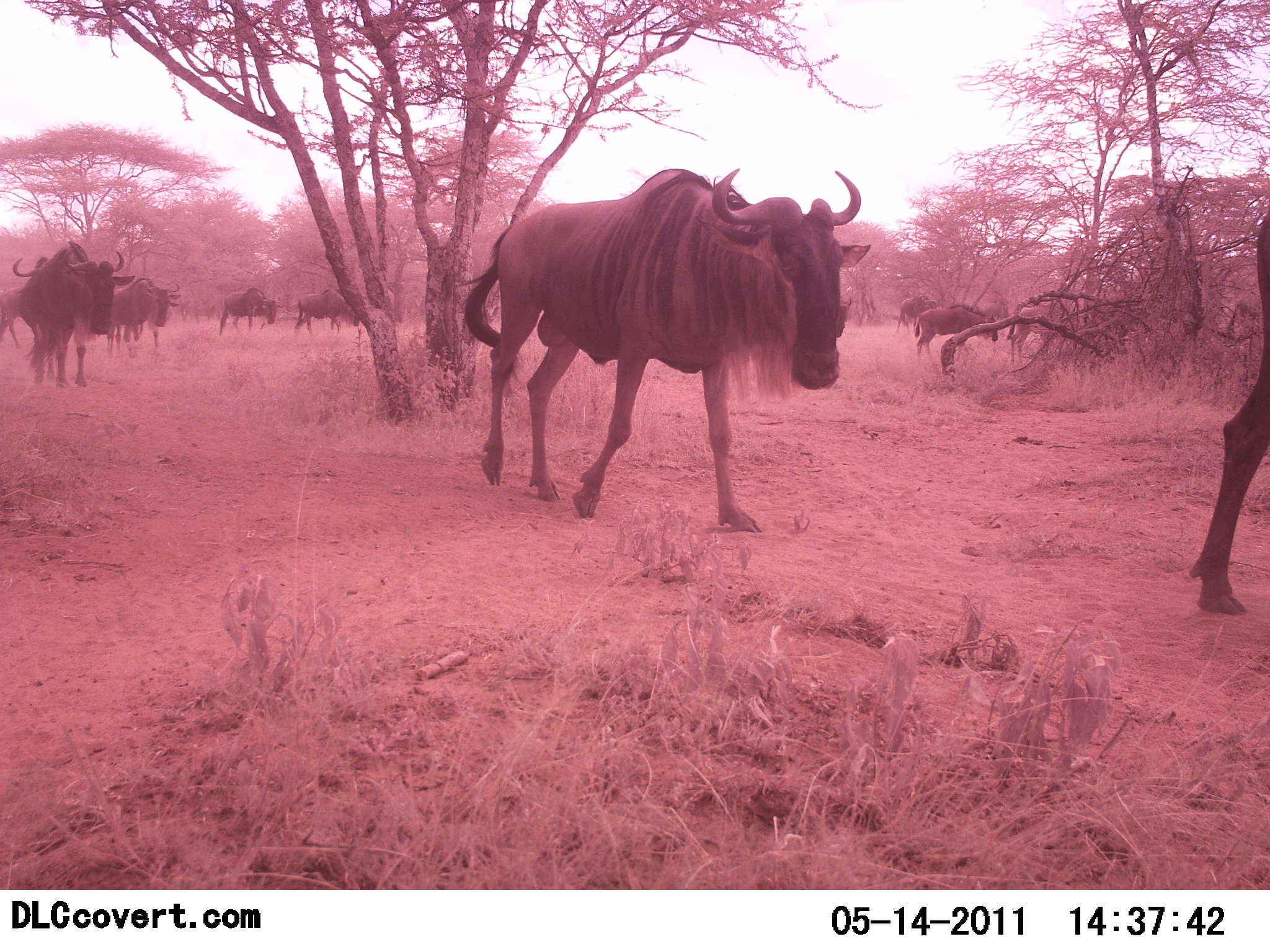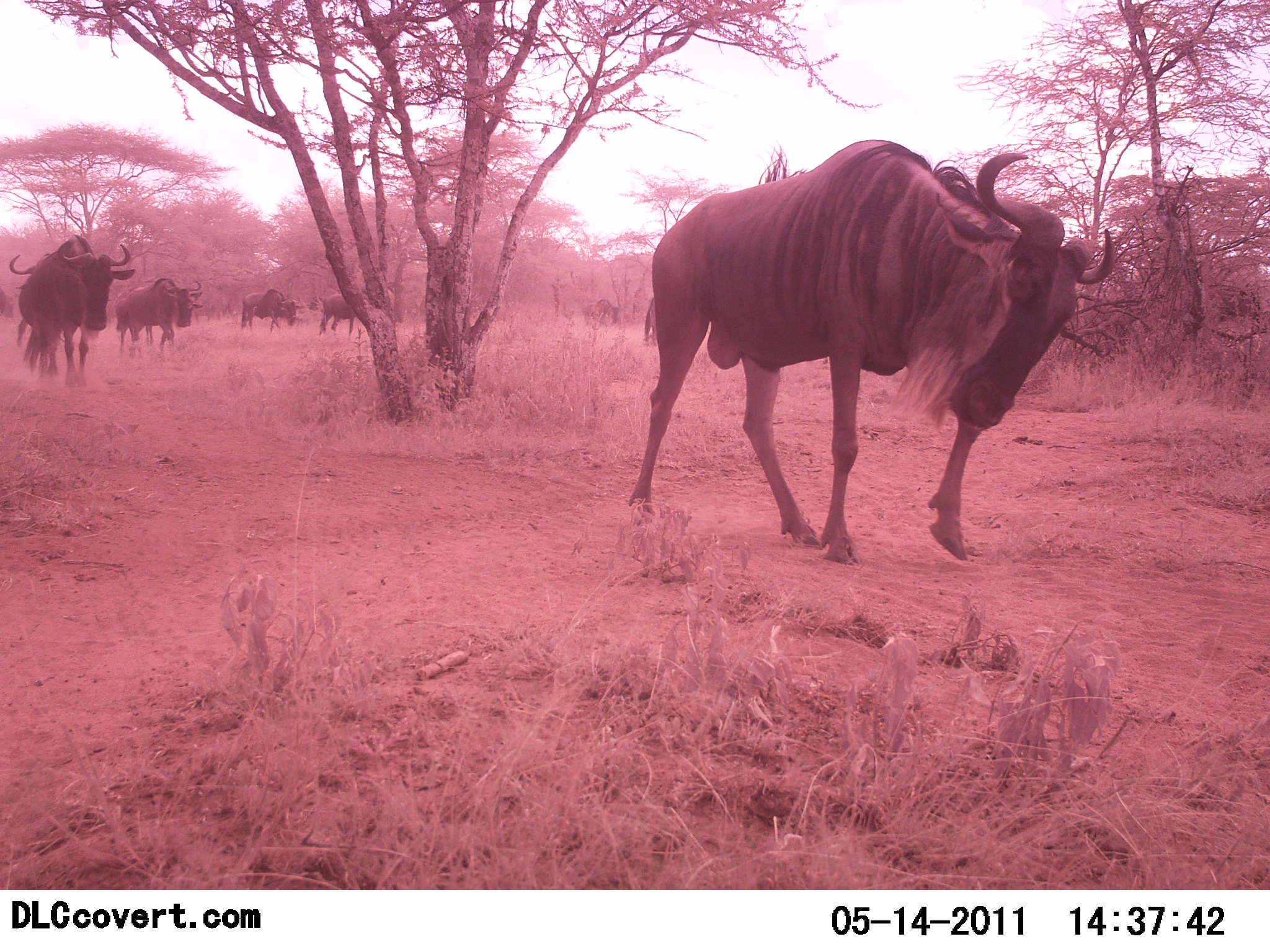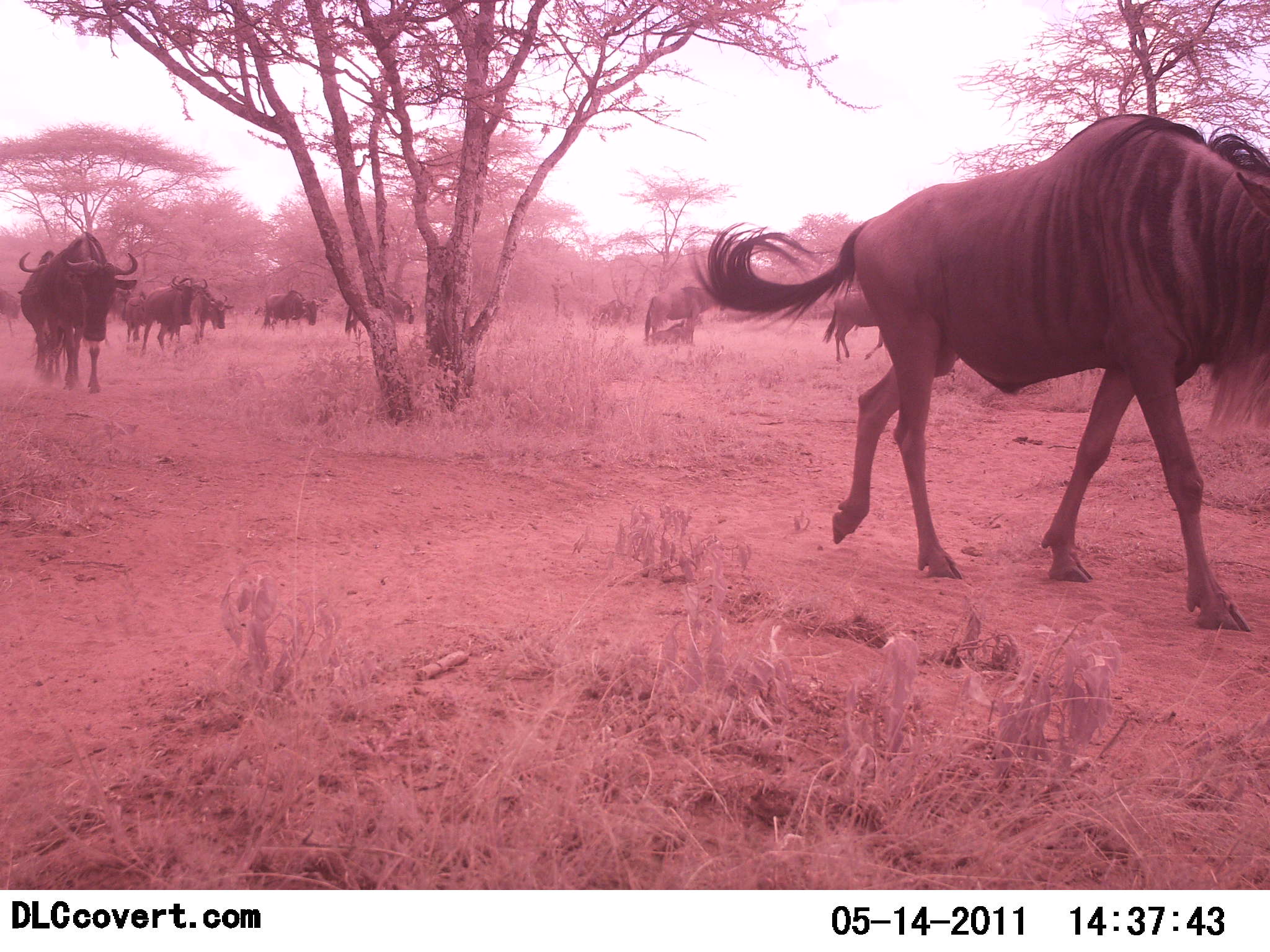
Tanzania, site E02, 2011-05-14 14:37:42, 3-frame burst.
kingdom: Animalia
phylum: Chordata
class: Mammalia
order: Artiodactyla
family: Bovidae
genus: Connochaetes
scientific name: Connochaetes taurinus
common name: blue wildebeest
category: wildebeest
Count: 11-50.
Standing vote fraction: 8%.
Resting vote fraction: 0%.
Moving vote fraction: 100%.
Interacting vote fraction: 0%.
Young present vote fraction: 0%.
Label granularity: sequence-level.